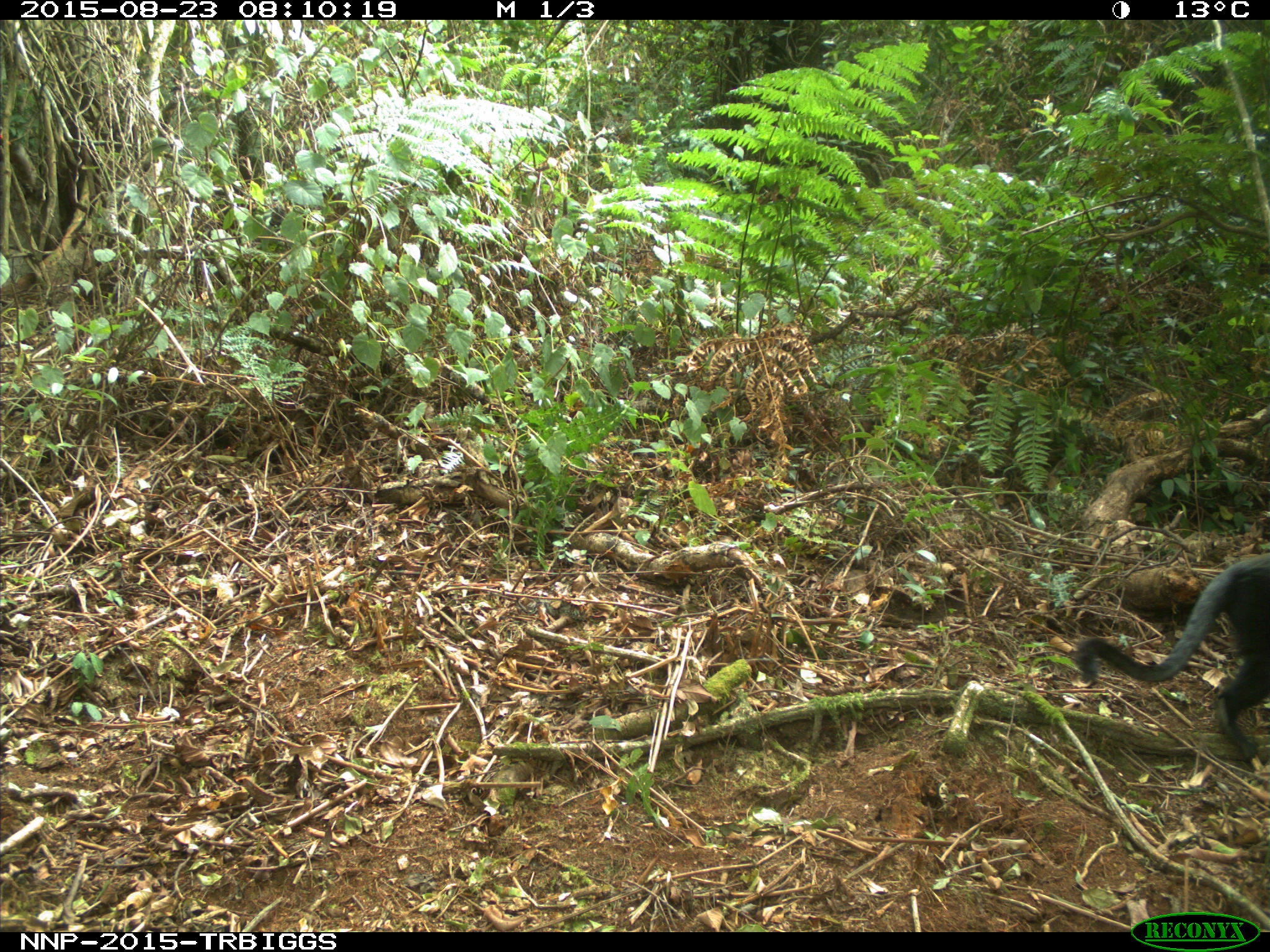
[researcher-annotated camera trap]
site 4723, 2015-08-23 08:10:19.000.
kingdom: Animalia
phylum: Chordata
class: Mammalia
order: Primates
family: Cercopithecidae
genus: Allochrocebus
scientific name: Allochrocebus lhoesti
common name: l'hoest's monkey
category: cercopithecus lhoesti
Cercopithecus lhoesti (l'hoest's monkey) (Allochrocebus lhoesti), count 1.